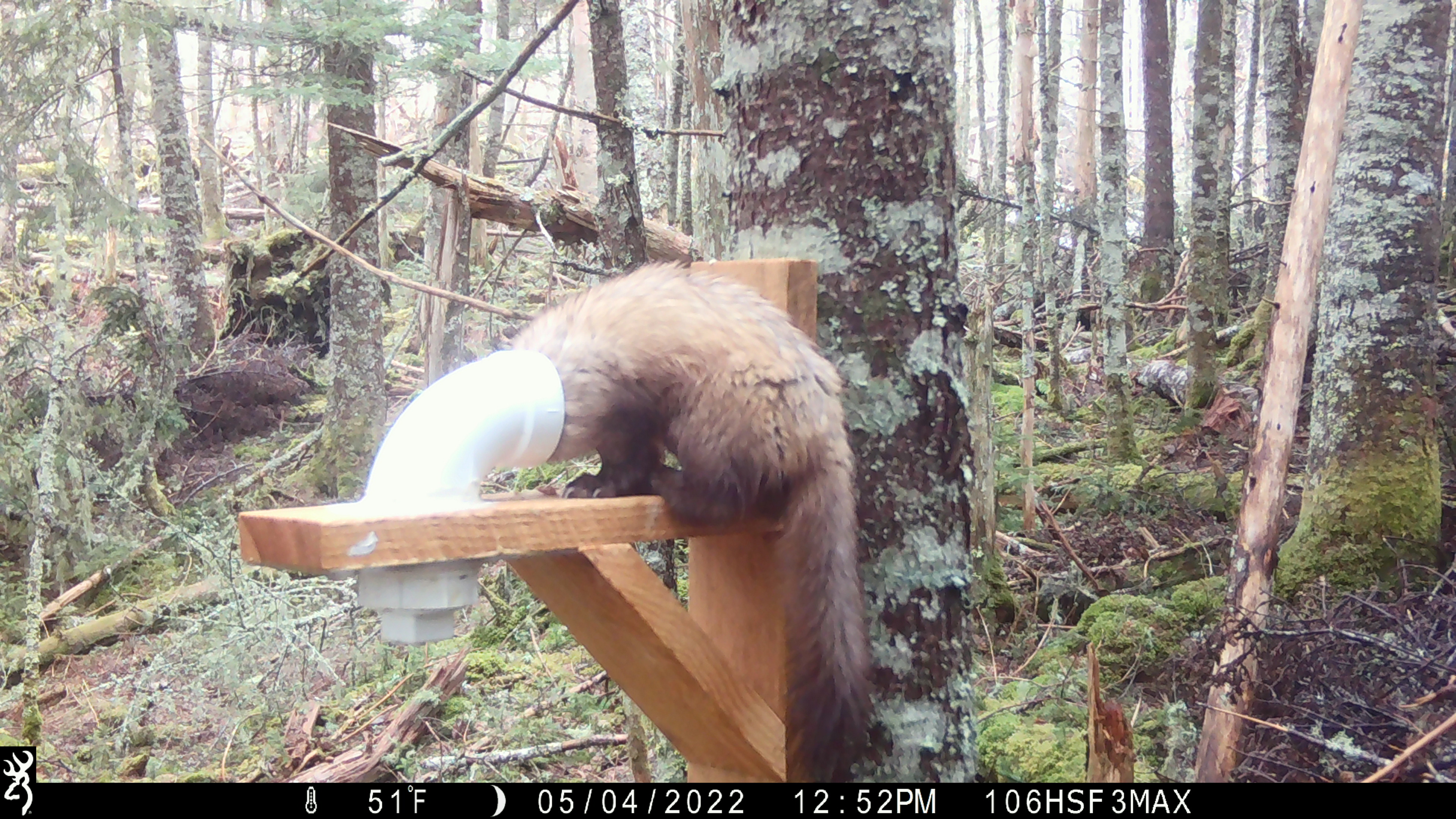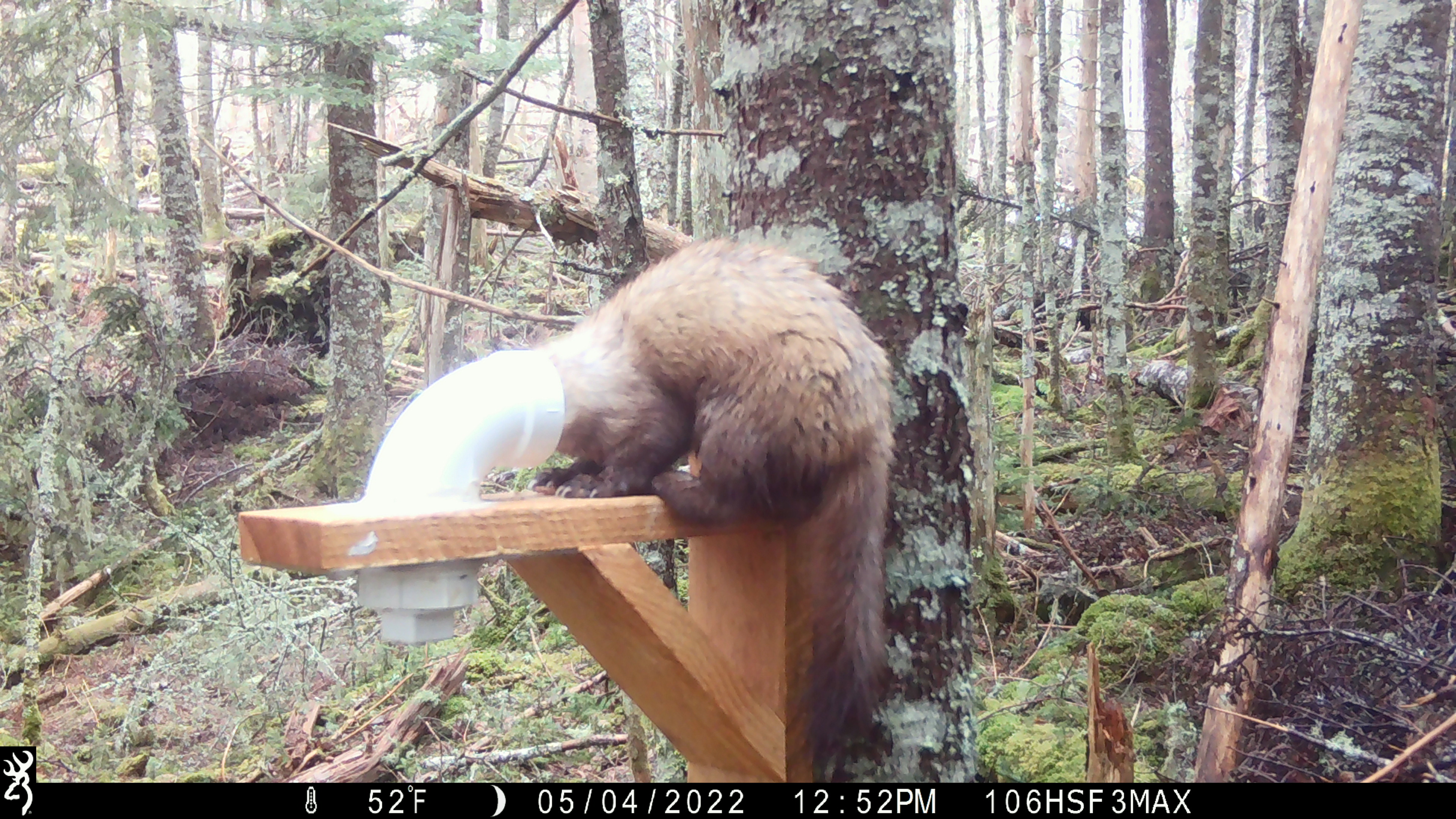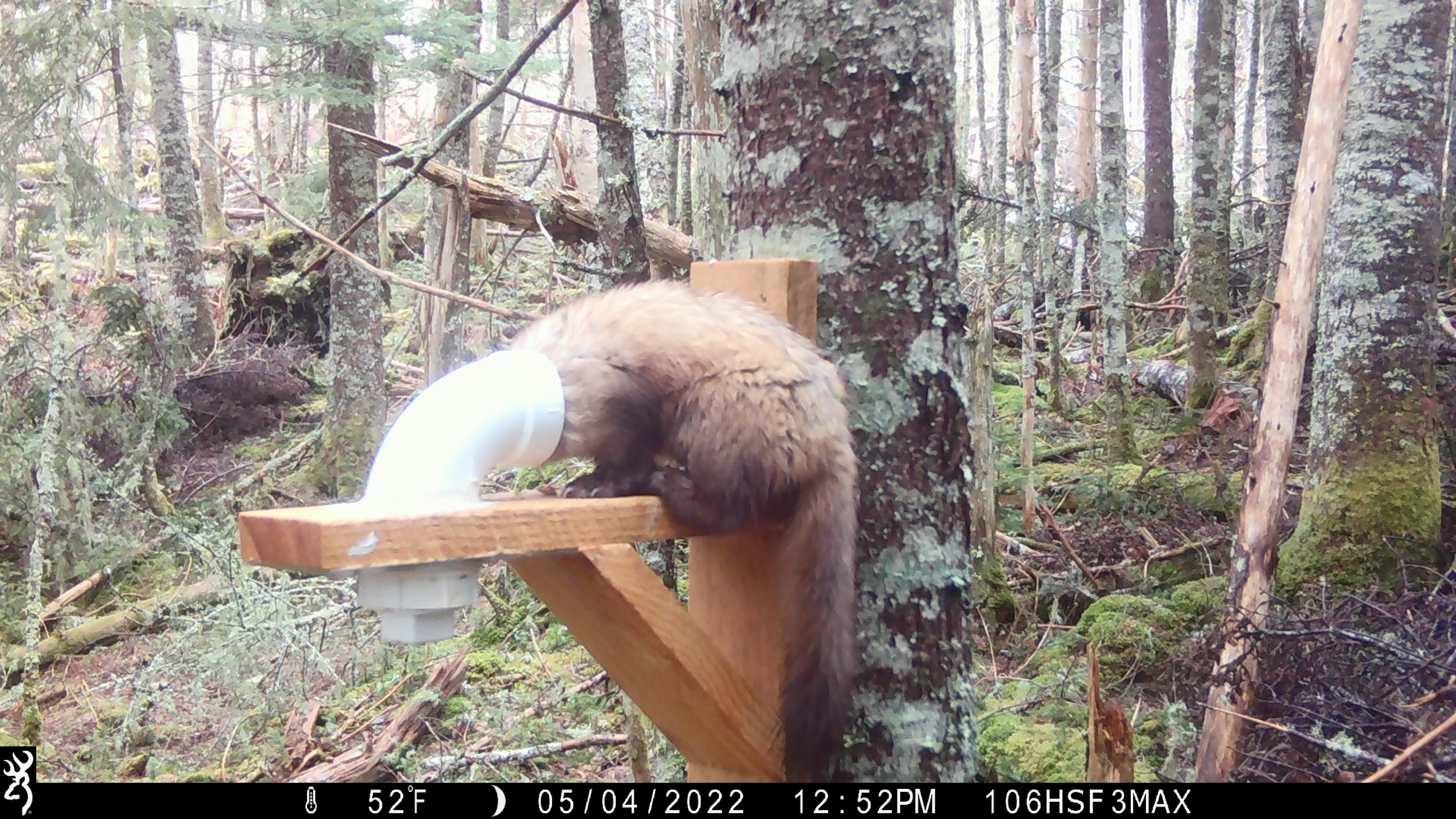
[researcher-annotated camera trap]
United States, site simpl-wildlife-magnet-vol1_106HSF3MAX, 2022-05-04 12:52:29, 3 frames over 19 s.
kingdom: Animalia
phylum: Chordata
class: Mammalia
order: Carnivora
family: Mustelidae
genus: Martes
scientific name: Martes americana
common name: american marten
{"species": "american marten (Martes americana)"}